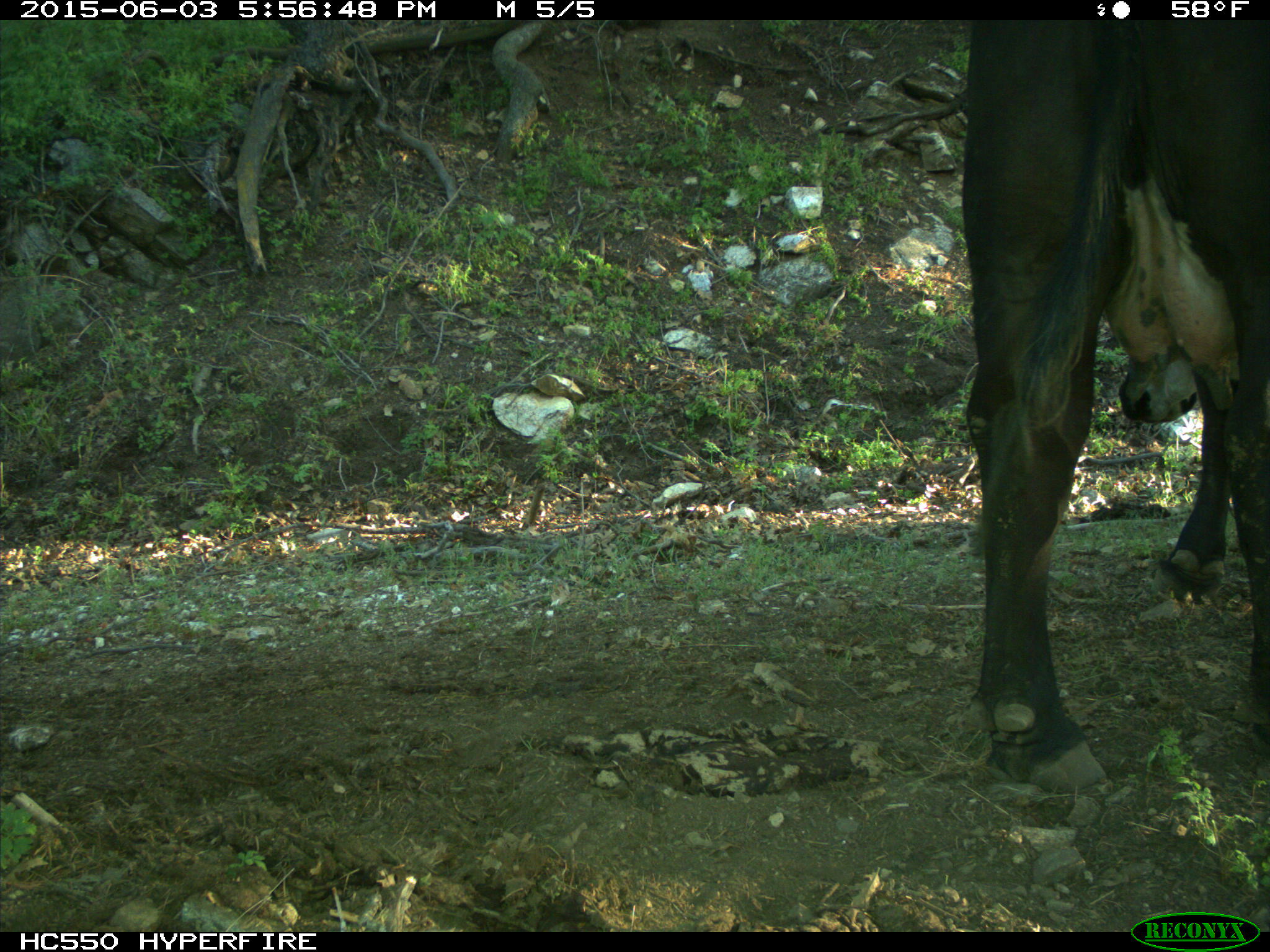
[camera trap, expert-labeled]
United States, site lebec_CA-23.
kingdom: Animalia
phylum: Chordata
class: Mammalia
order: Artiodactyla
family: Bovidae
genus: Bos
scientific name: Bos taurus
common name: domestic cow